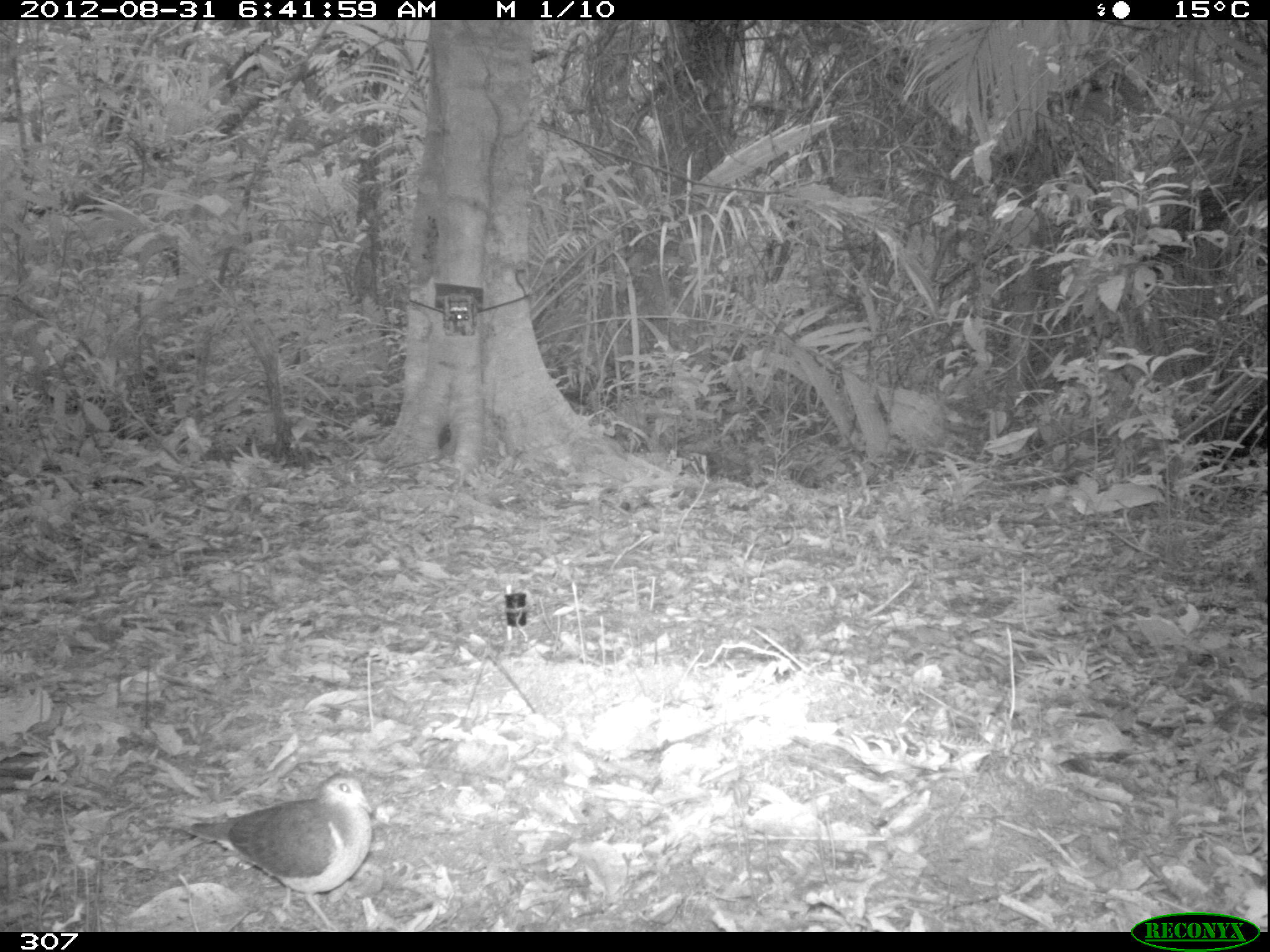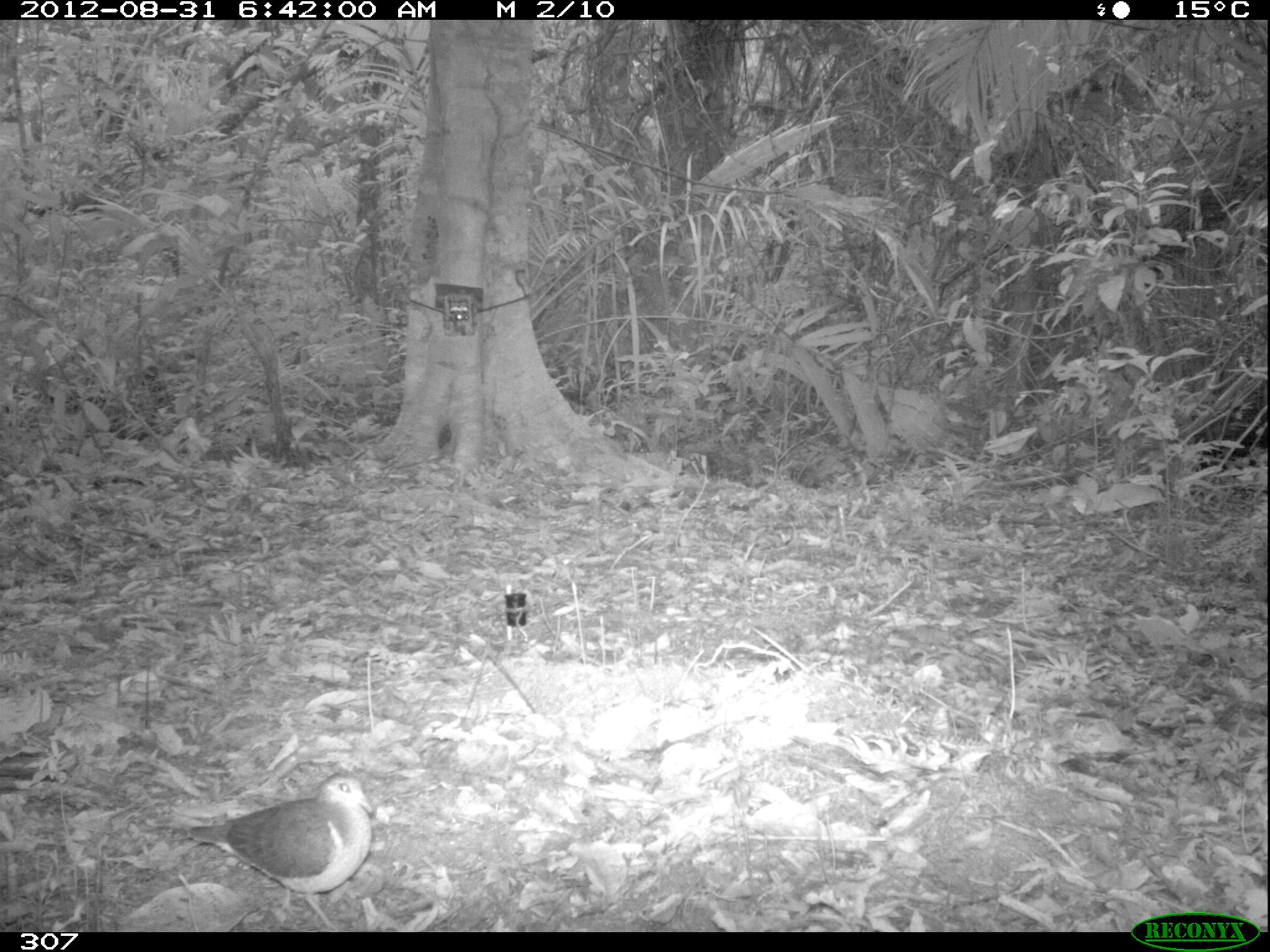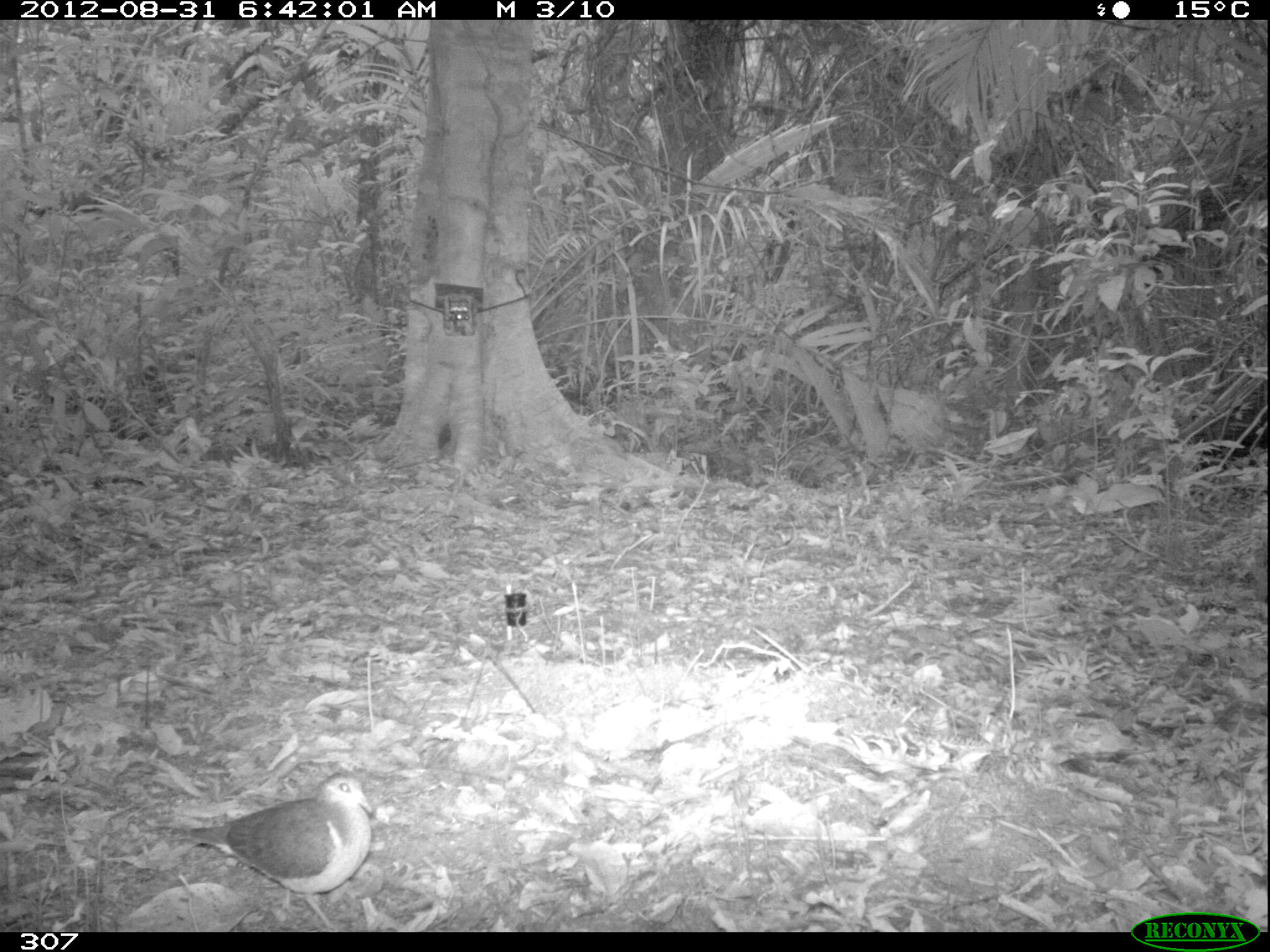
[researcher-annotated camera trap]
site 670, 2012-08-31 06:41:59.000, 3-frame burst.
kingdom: Animalia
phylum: Chordata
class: Aves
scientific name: Aves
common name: bird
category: unknown bird